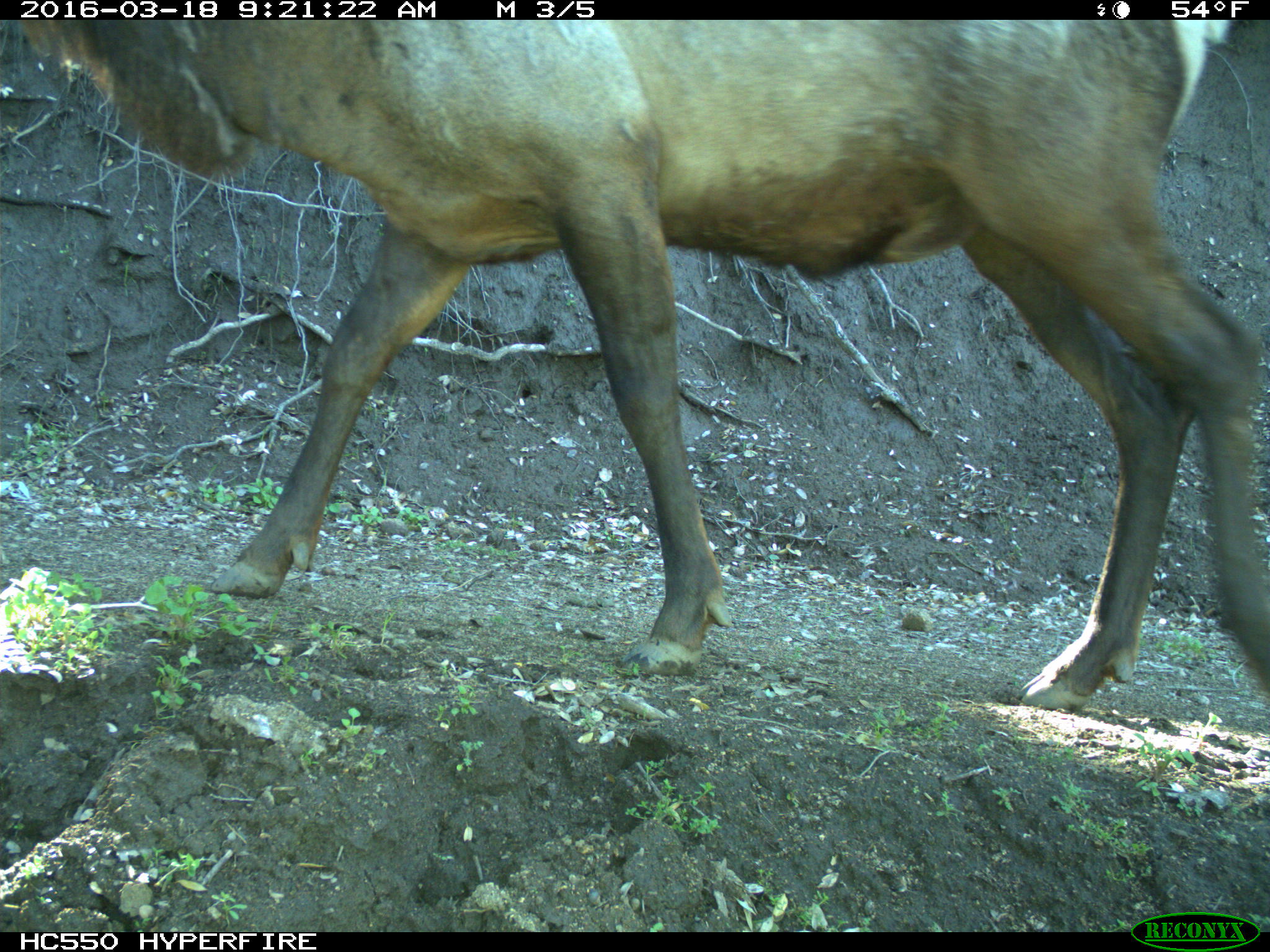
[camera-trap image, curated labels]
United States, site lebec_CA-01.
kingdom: Animalia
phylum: Chordata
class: Mammalia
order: Artiodactyla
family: Cervidae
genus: Cervus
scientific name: Cervus canadensis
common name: elk